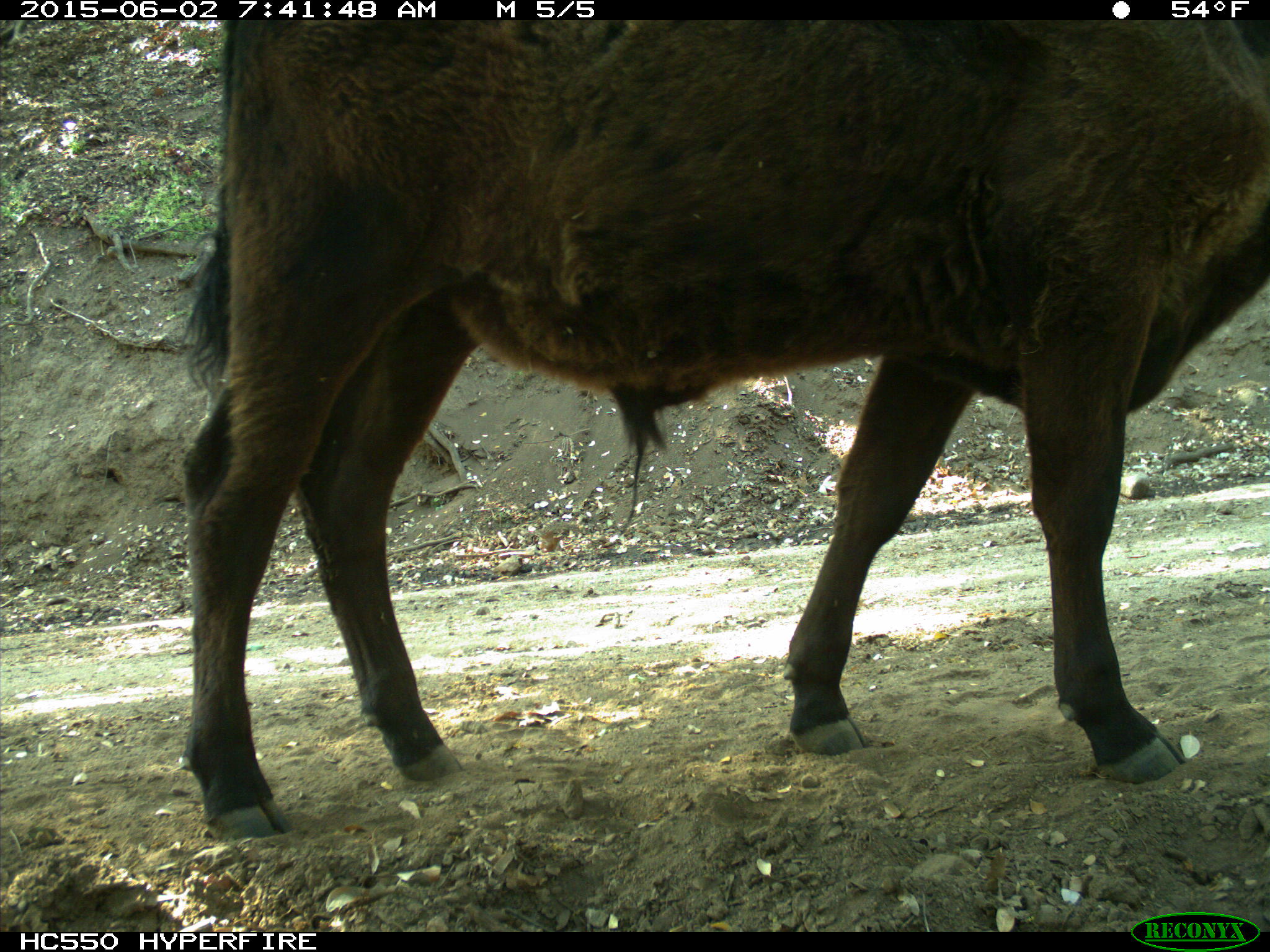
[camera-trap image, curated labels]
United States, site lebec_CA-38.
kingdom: Animalia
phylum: Chordata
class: Mammalia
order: Artiodactyla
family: Bovidae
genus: Bos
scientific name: Bos taurus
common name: domestic cow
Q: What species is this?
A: Bos taurus (domestic cow).